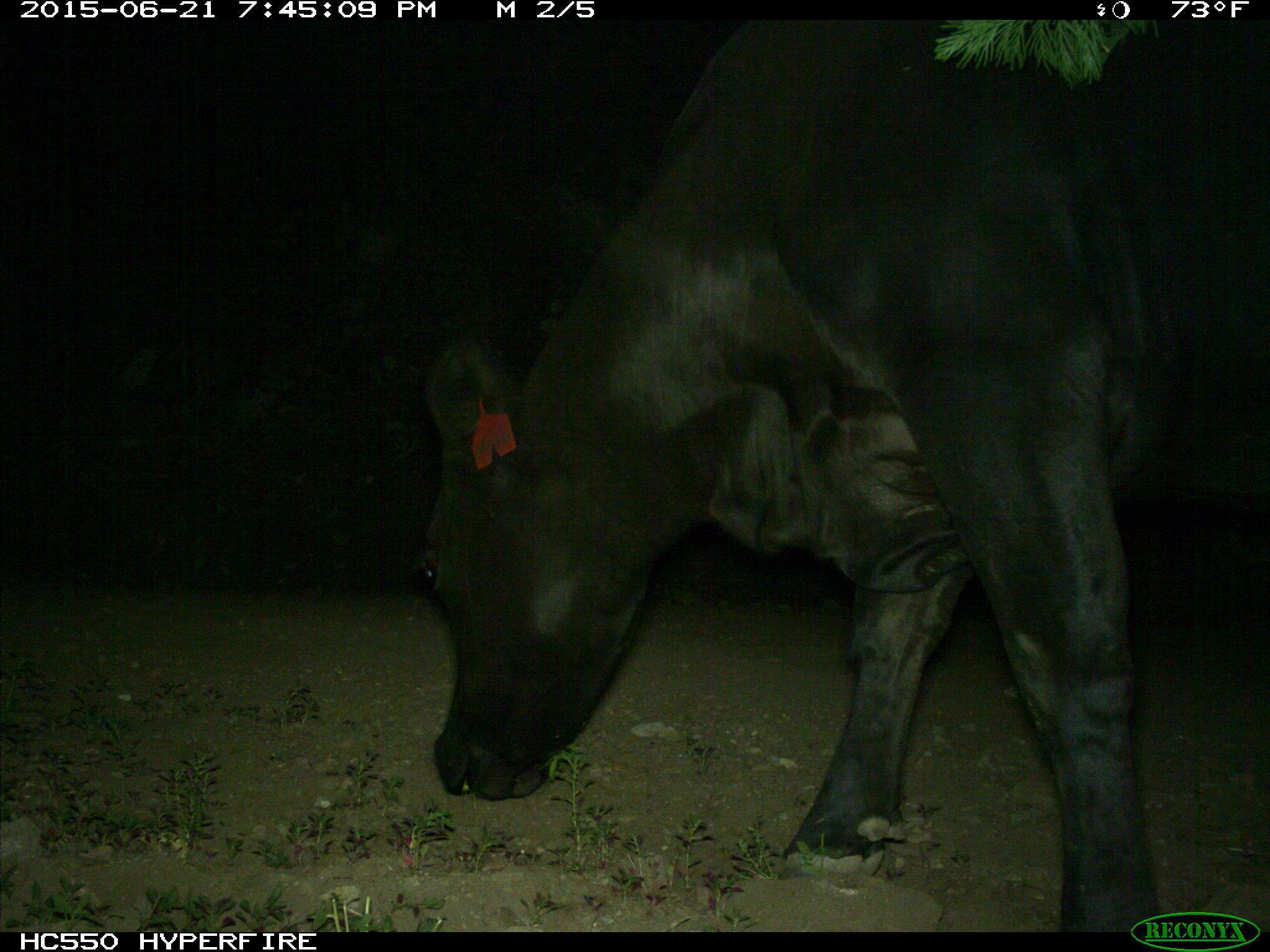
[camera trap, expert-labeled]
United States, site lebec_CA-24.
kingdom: Animalia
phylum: Chordata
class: Mammalia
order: Artiodactyla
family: Bovidae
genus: Bos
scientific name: Bos taurus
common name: domestic cow